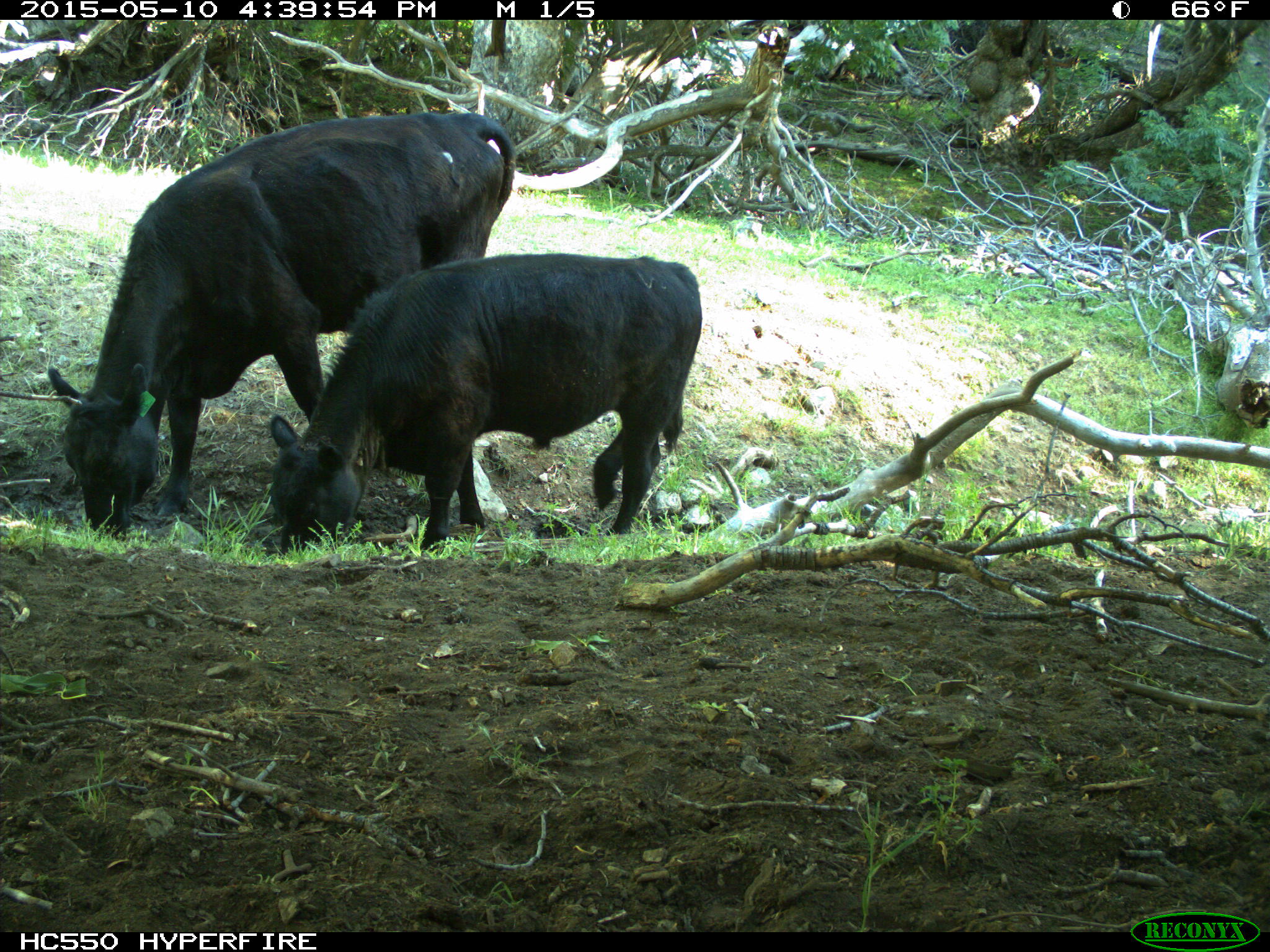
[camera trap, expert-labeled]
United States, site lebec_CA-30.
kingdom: Animalia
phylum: Chordata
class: Mammalia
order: Artiodactyla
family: Bovidae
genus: Bos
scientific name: Bos taurus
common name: domestic cow